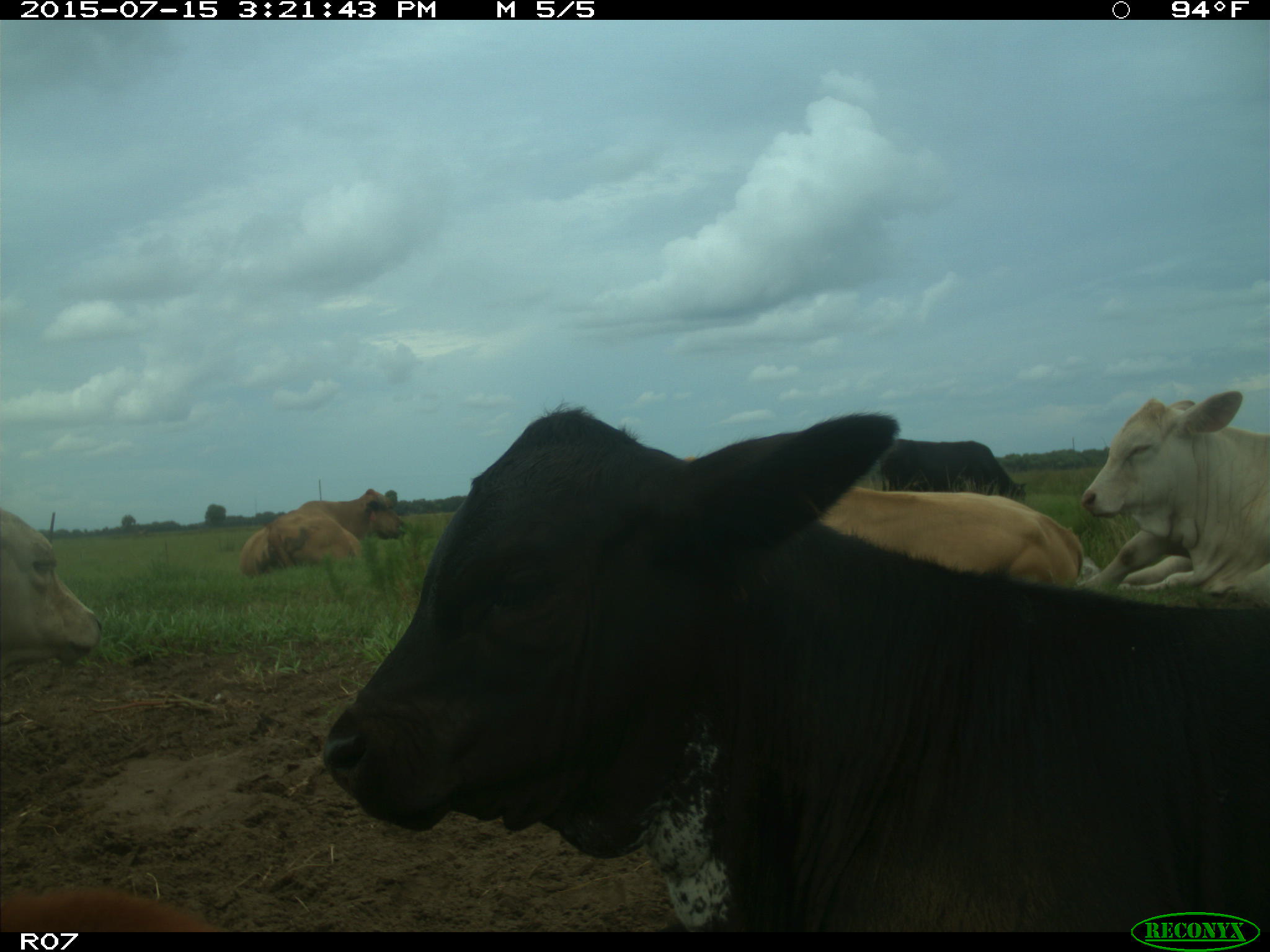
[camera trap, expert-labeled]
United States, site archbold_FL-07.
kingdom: Animalia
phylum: Chordata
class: Mammalia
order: Artiodactyla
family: Bovidae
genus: Bos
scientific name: Bos taurus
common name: domestic cow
Bos taurus (domestic cow).